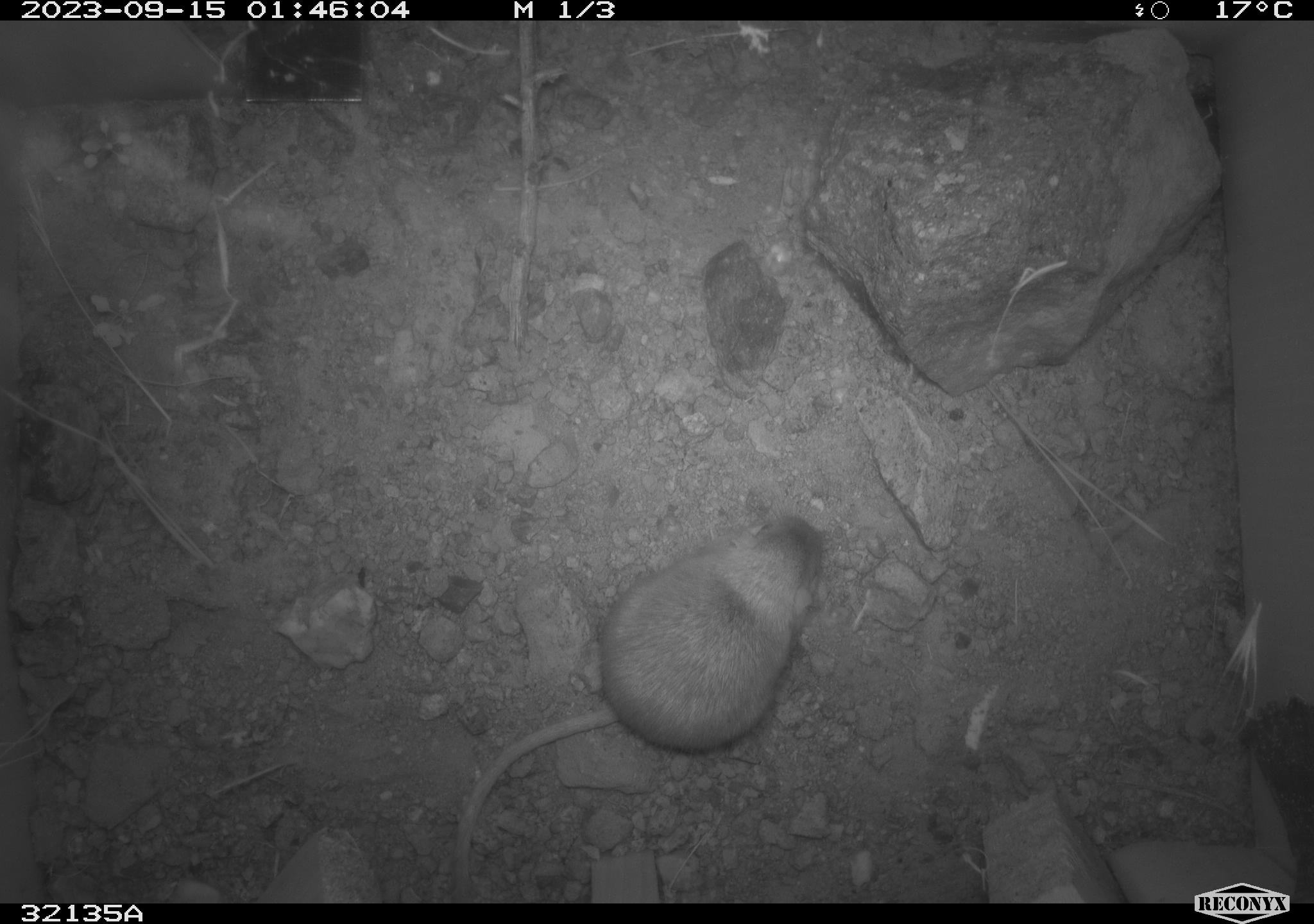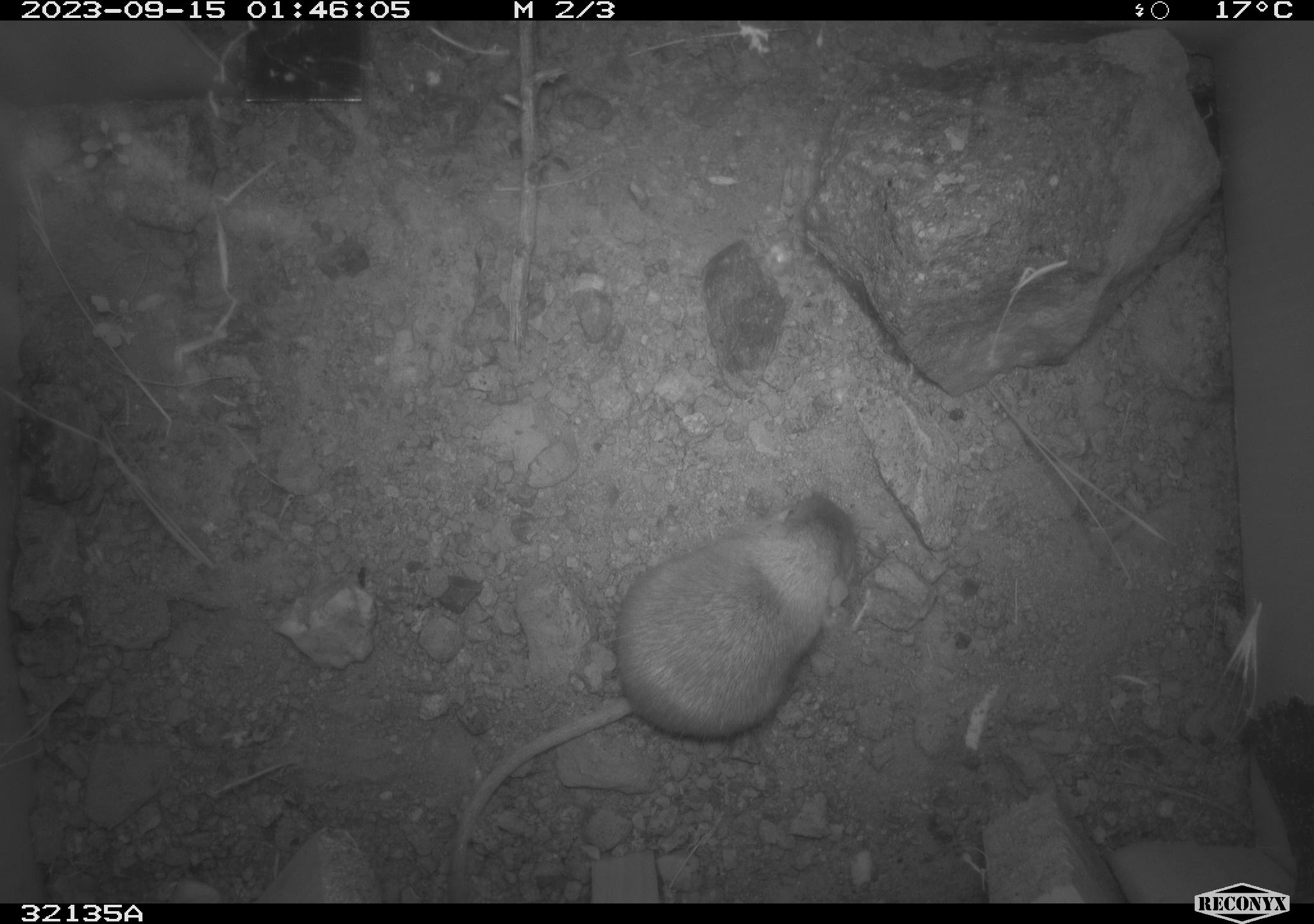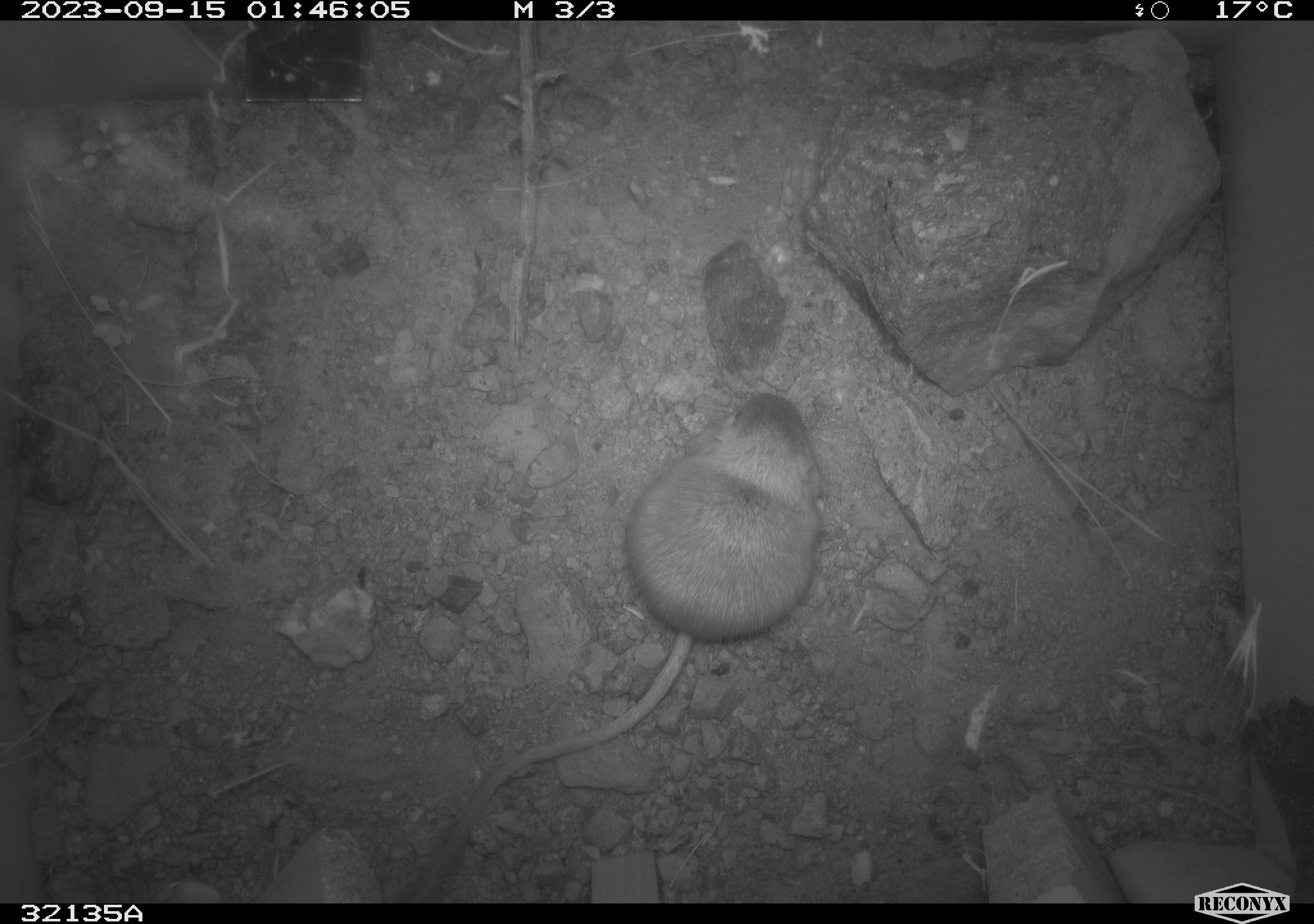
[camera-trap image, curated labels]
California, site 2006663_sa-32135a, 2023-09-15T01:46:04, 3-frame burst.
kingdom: Animalia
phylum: Chordata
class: Mammalia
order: Rodentia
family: Heteromyidae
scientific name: Heteromyidae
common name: kangaroo rats and pocket mice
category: heteromyidae family